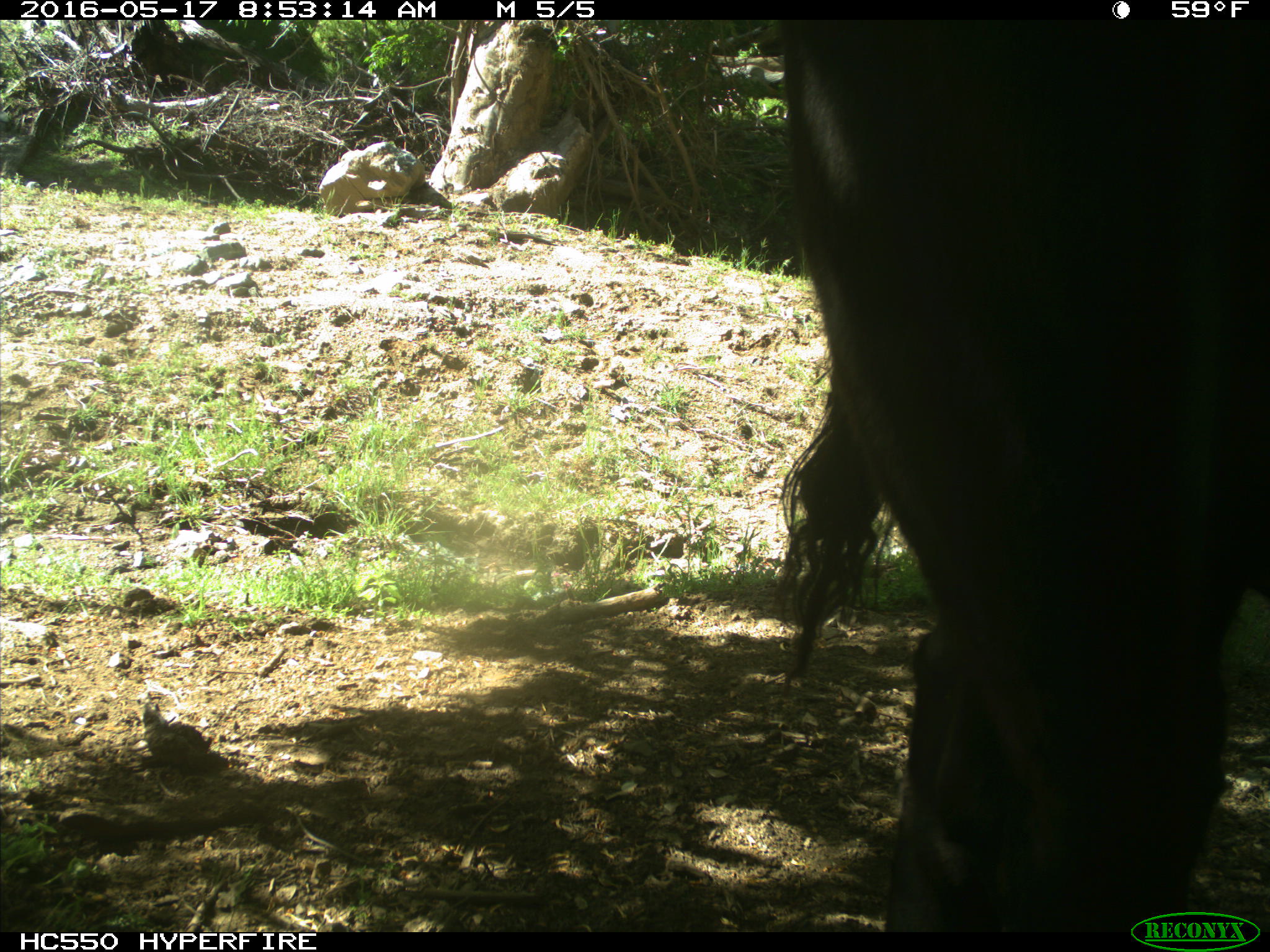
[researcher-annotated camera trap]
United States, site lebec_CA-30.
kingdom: Animalia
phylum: Chordata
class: Mammalia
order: Artiodactyla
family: Bovidae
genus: Bos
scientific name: Bos taurus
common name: domestic cow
Bos taurus (domestic cow).